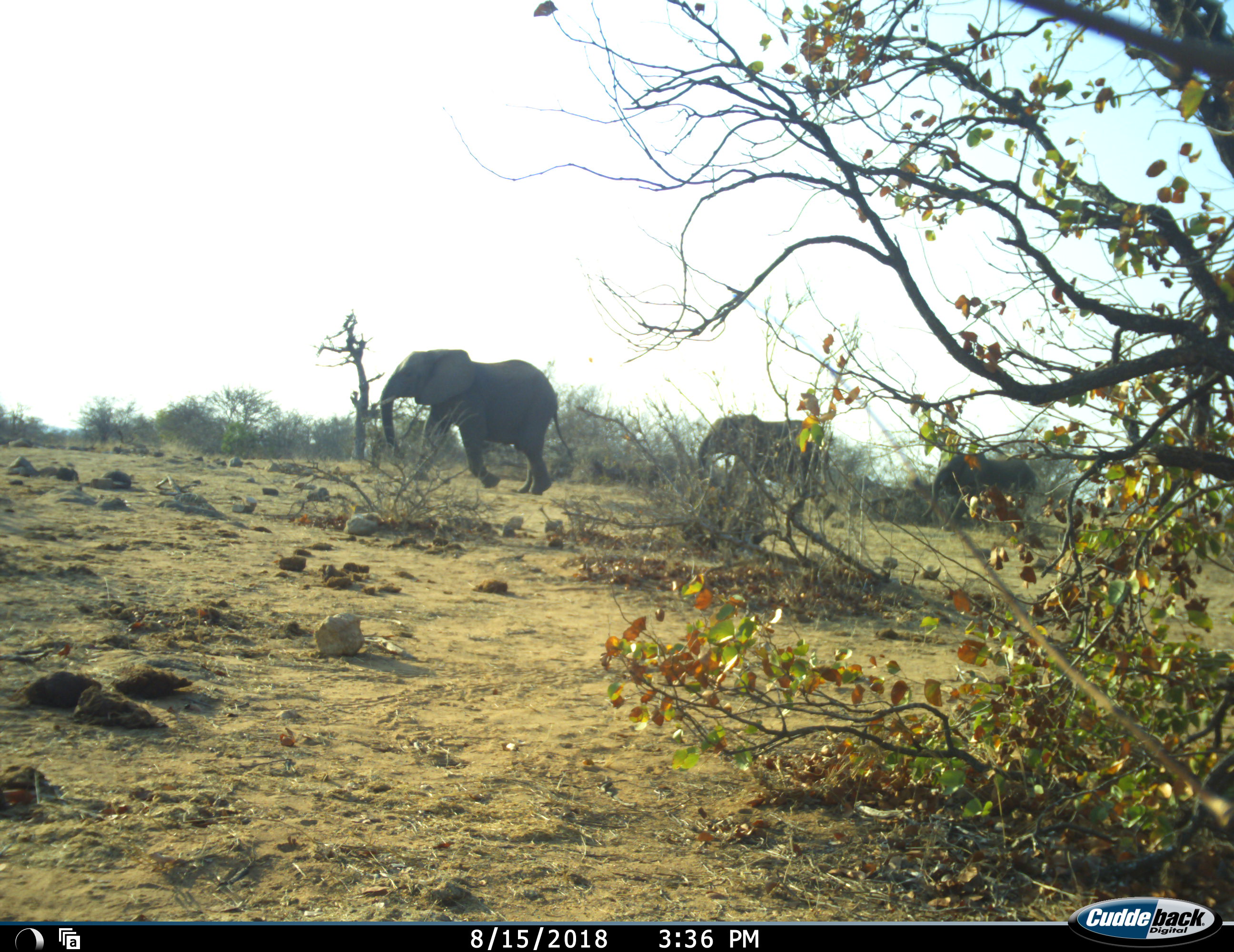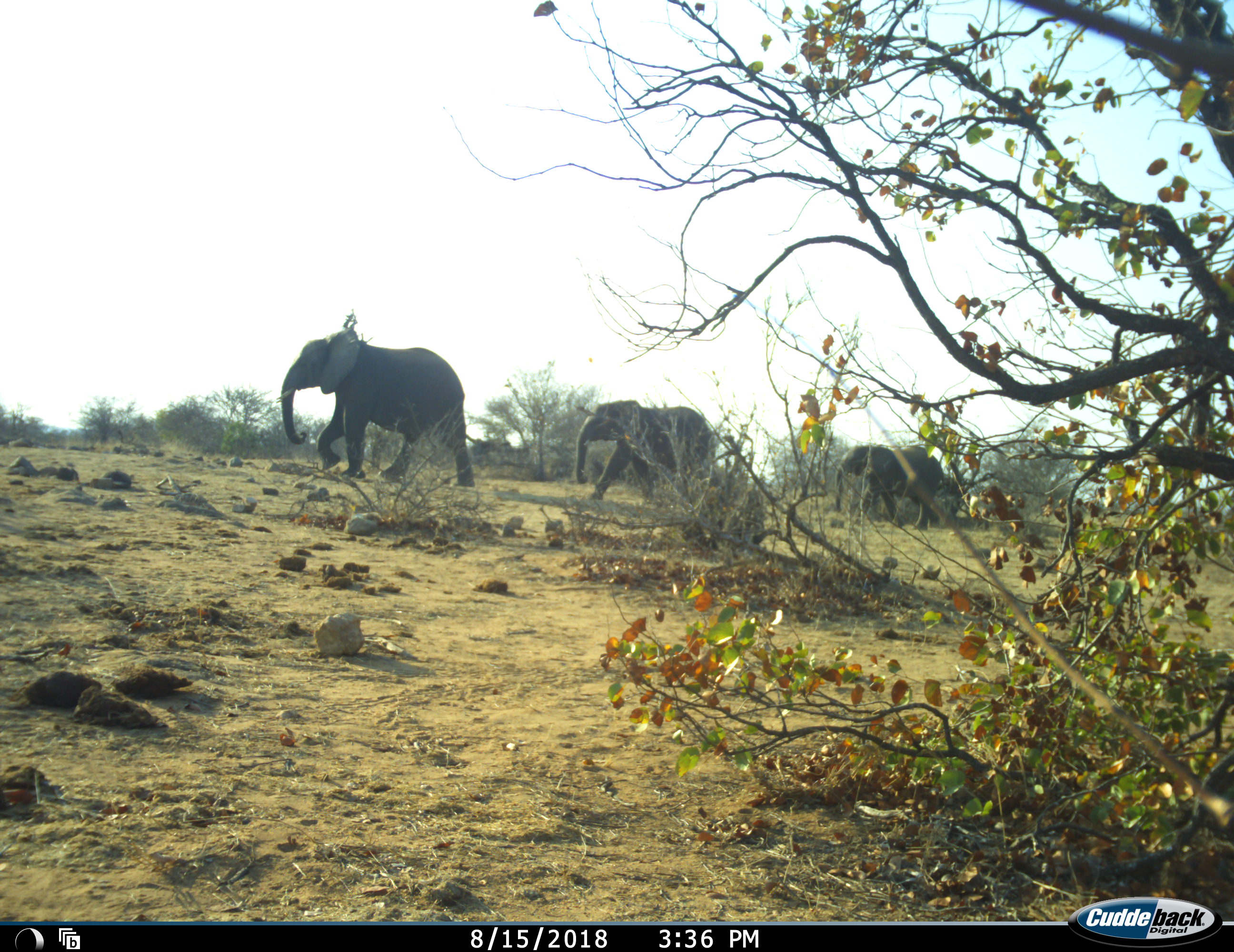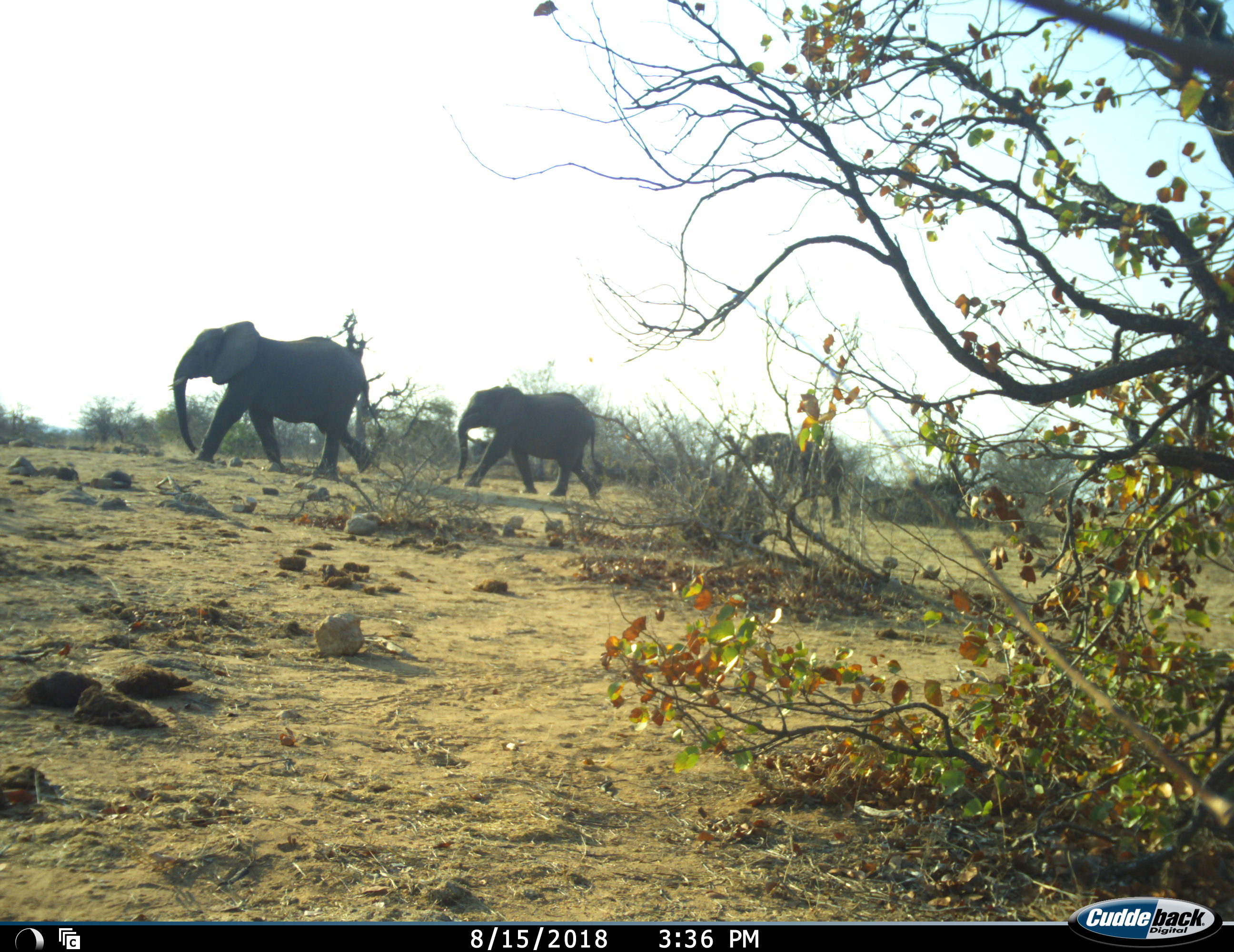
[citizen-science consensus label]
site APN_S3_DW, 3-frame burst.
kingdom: Animalia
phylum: Chordata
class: Mammalia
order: Proboscidea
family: Elephantidae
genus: Loxodonta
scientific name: Loxodonta africana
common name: african bush elephant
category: elephant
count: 3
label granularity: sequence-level